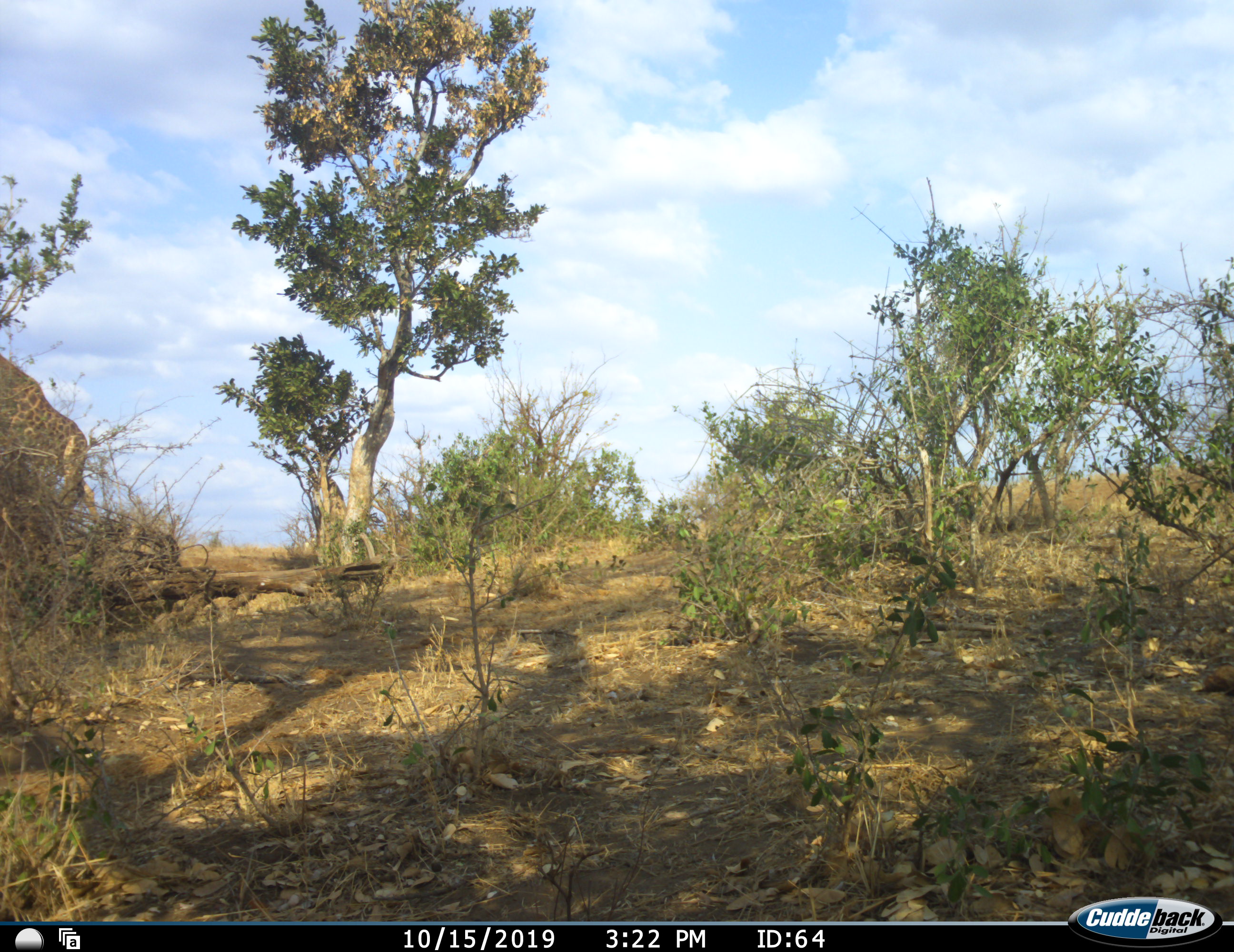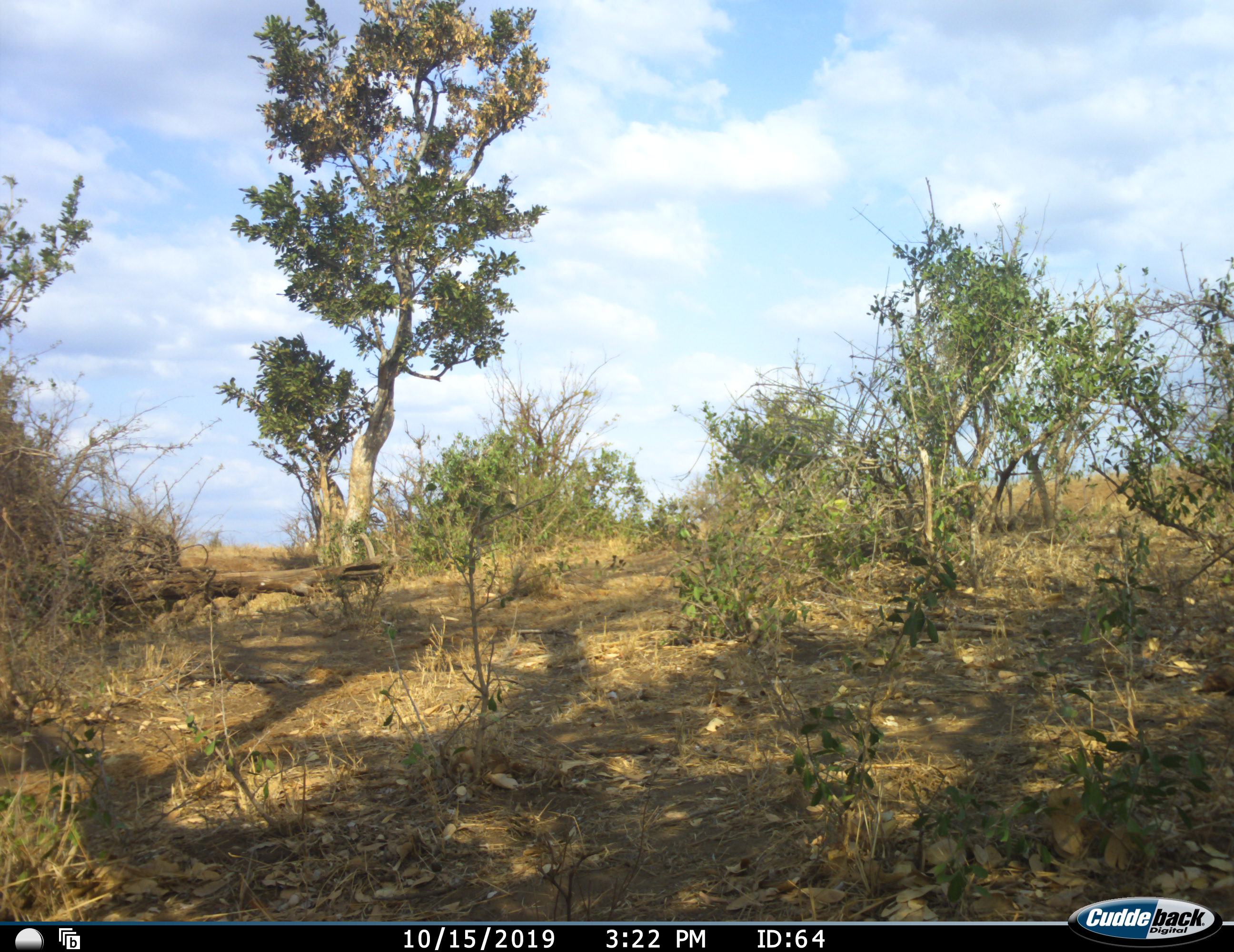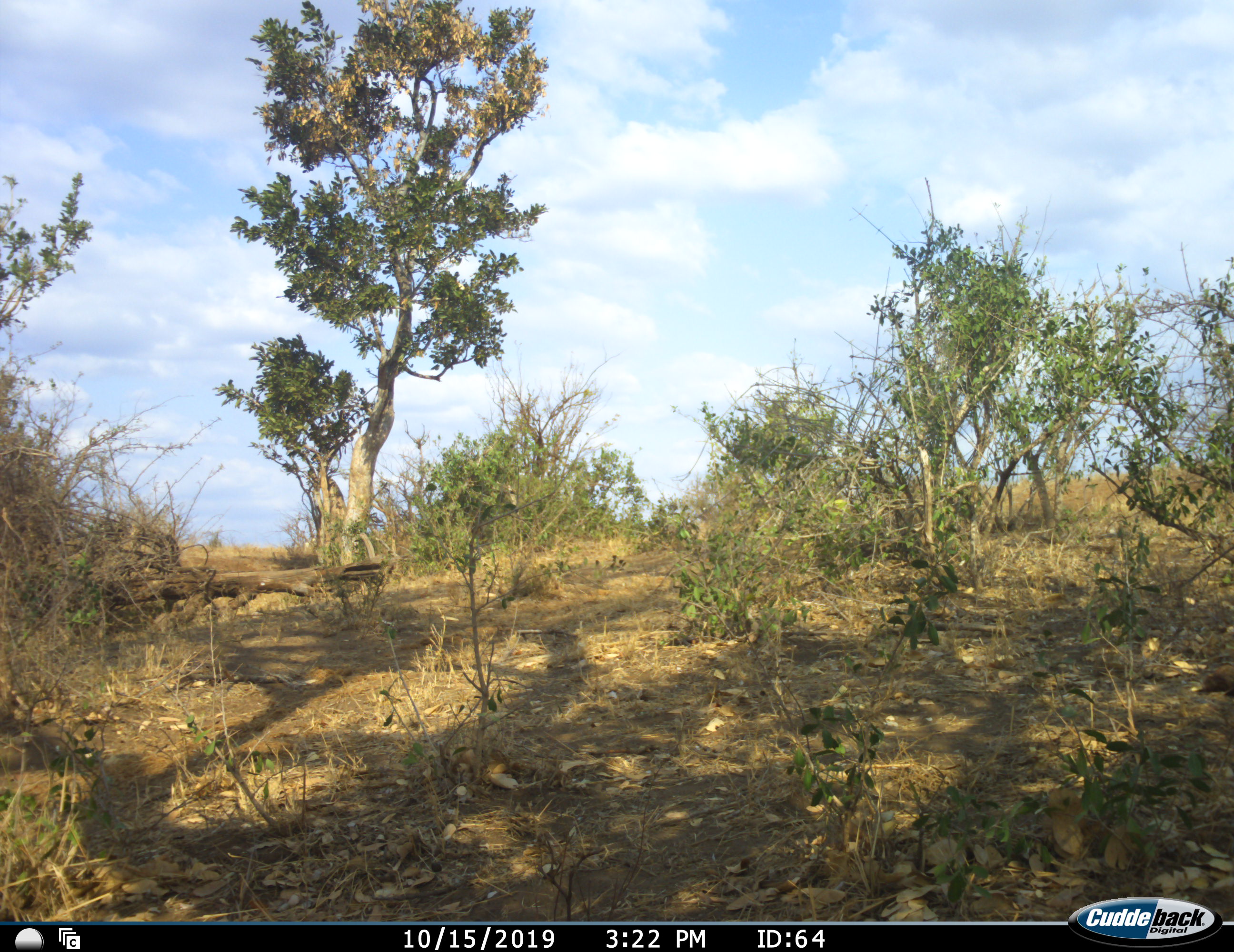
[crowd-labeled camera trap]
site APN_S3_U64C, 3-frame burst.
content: unidentified animal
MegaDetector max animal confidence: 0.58